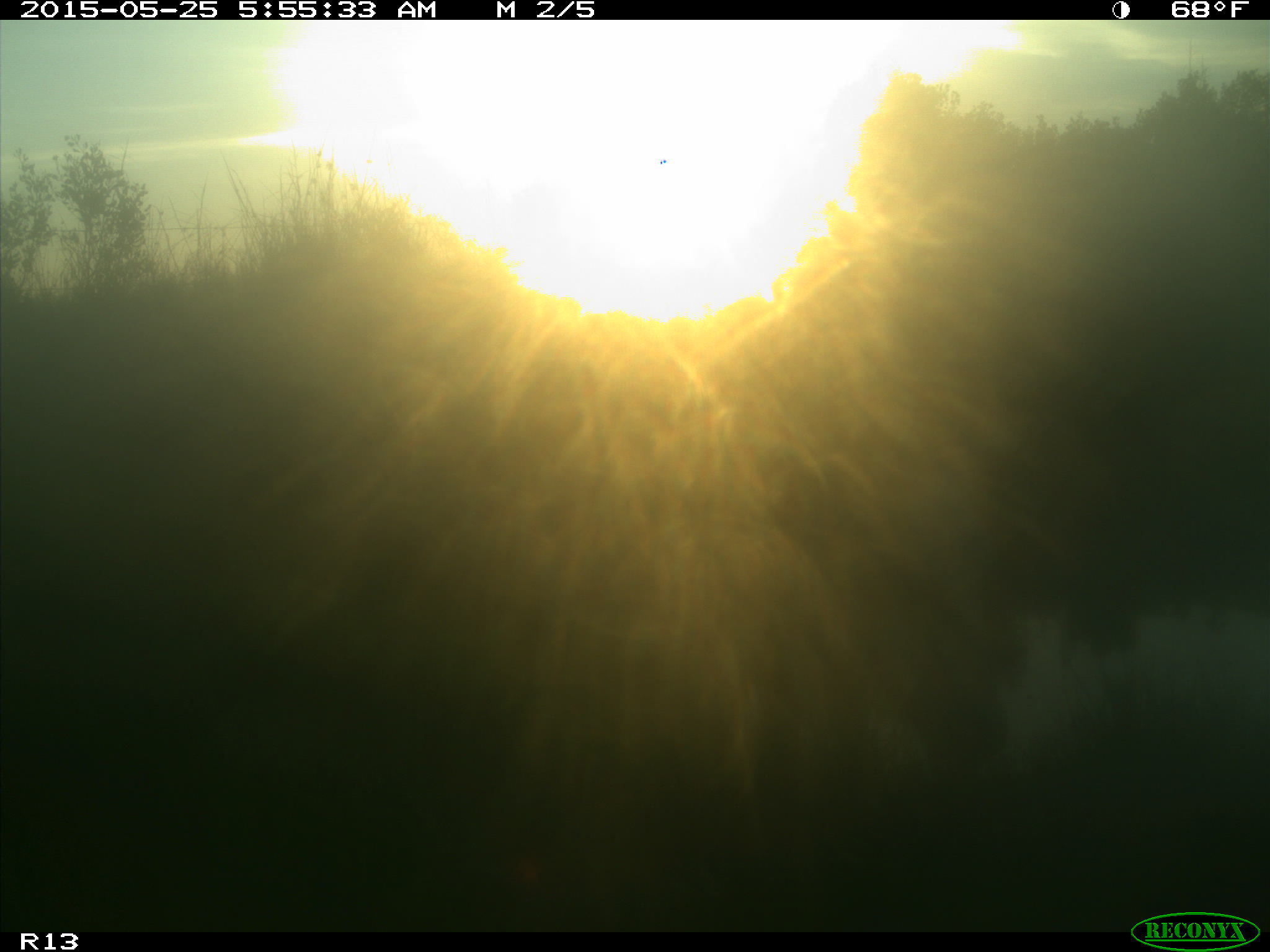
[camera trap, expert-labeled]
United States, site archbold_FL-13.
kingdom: Animalia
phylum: Chordata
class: Mammalia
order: Artiodactyla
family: Bovidae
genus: Bos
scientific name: Bos taurus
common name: domestic cow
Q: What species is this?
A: Bos taurus (domestic cow).